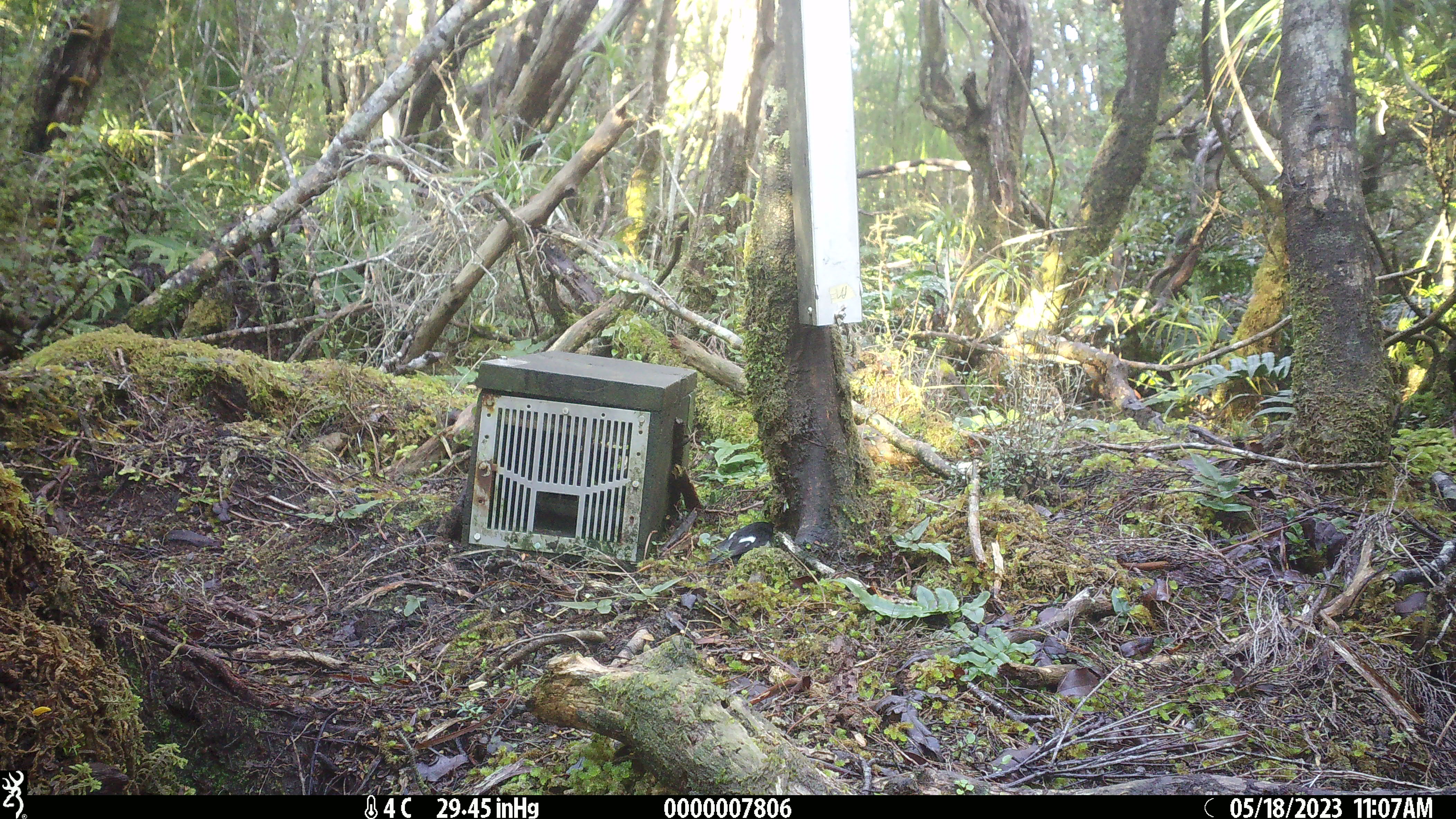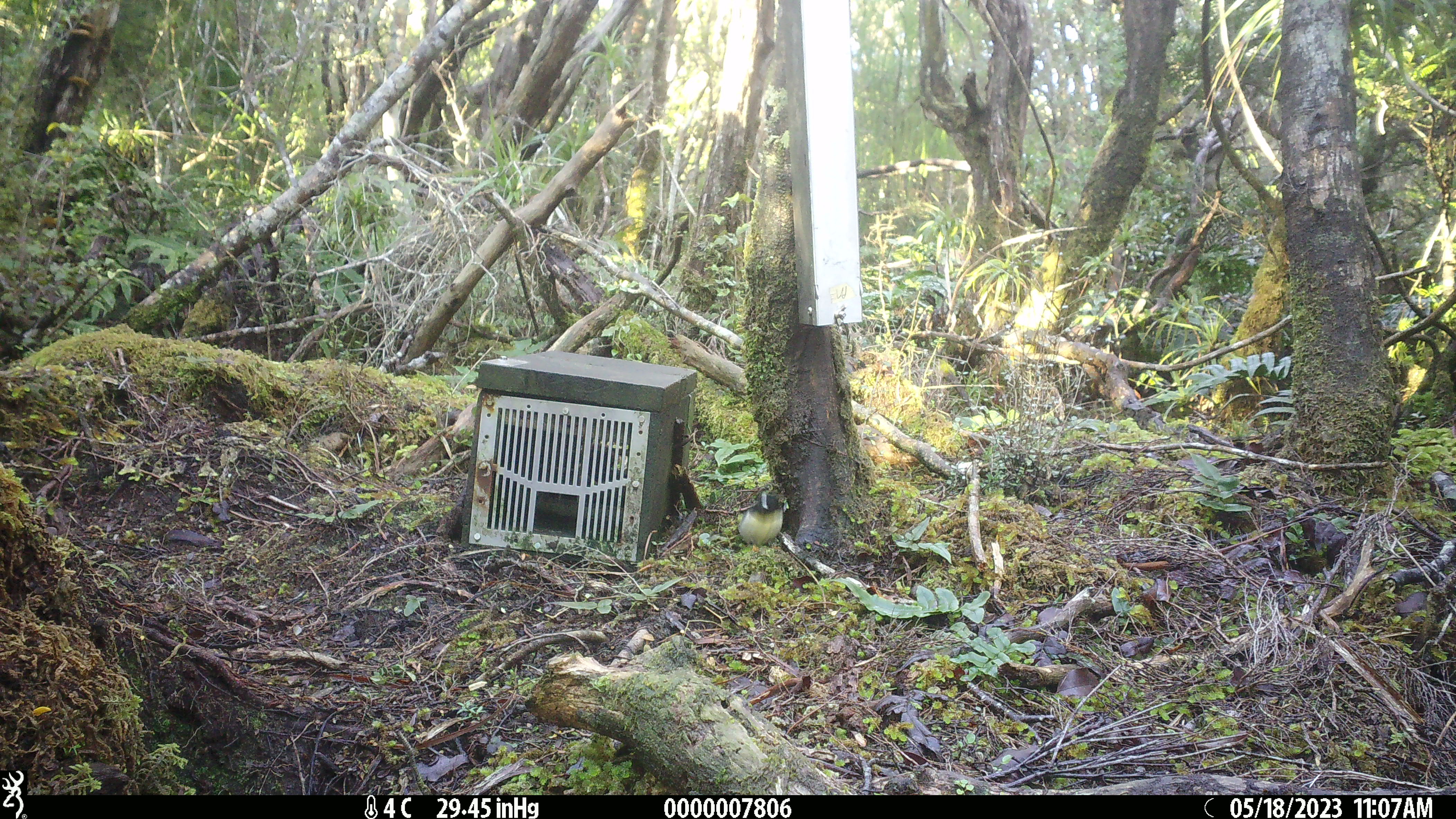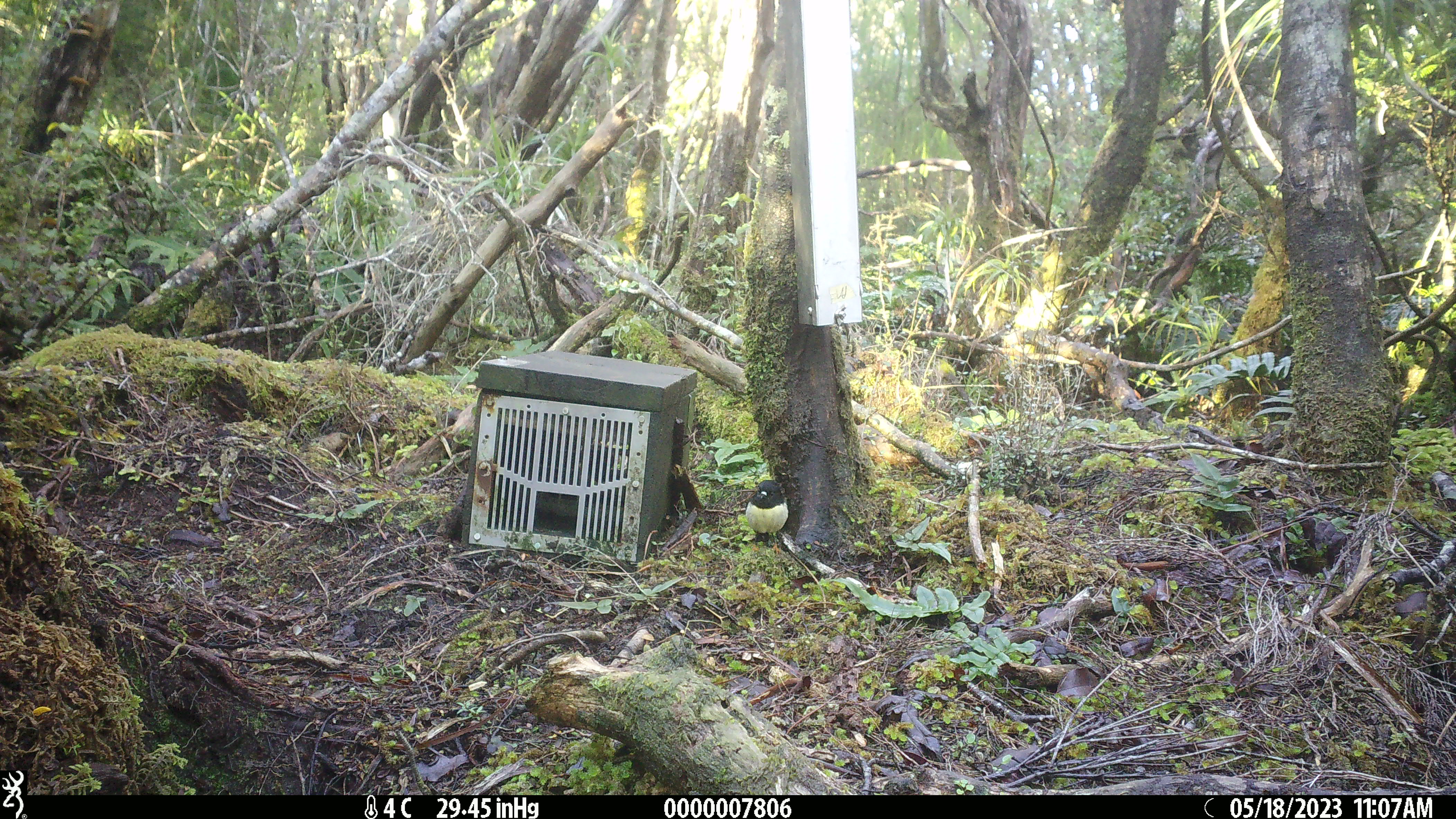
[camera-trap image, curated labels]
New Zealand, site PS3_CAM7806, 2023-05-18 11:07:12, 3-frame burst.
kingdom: Animalia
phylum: Chordata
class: Aves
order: Passeriformes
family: Petroicidae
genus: Petroica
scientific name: Petroica macrocephala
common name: tomtit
Tomtit (Petroica macrocephala).